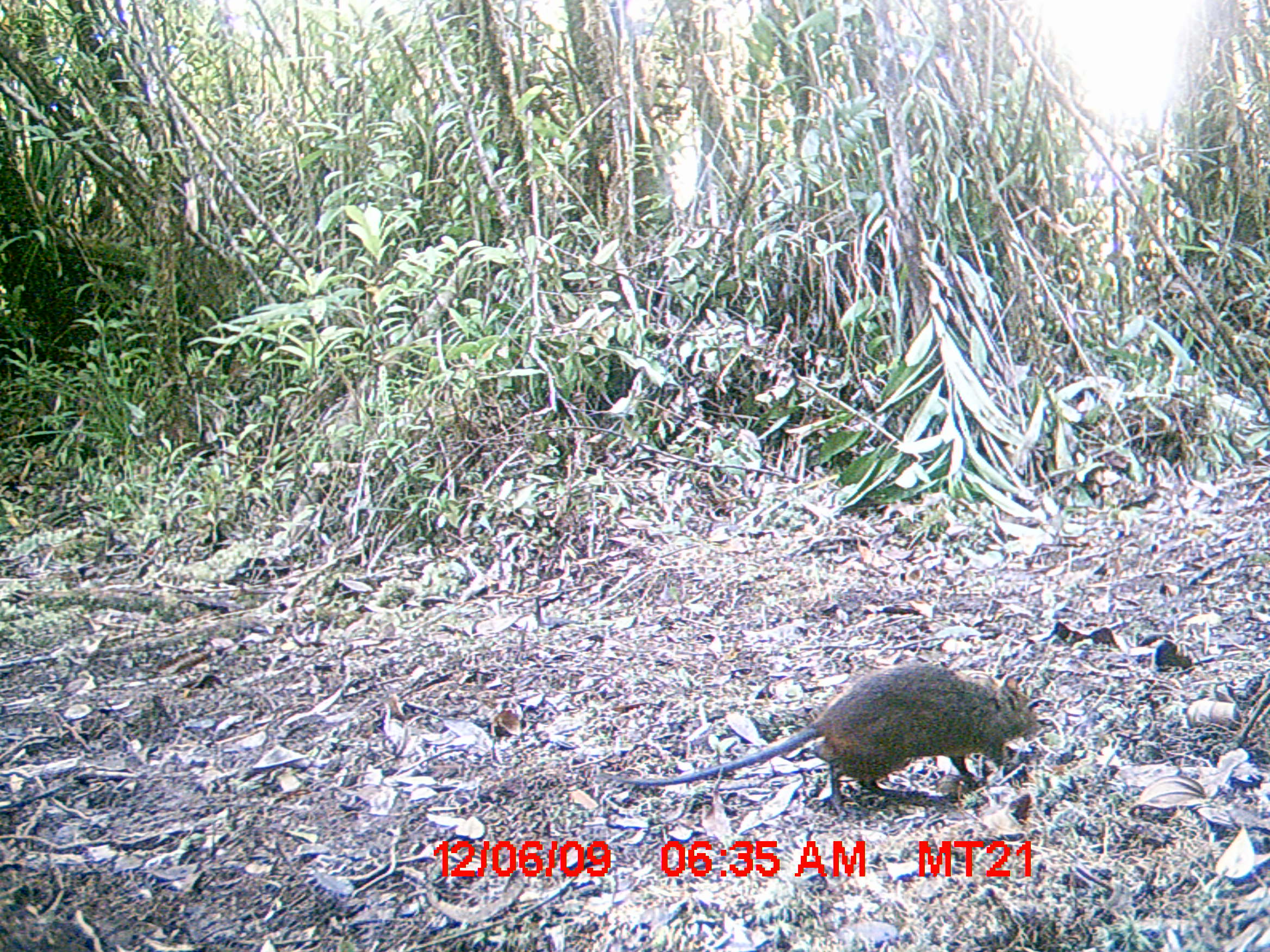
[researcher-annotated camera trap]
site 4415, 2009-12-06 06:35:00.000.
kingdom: Animalia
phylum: Chordata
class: Mammalia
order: Rodentia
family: Nesomyidae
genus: Hypogeomys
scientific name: Hypogeomys antimena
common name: malagasy giant rat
Hypogeomys antimena (malagasy giant rat), count 1.